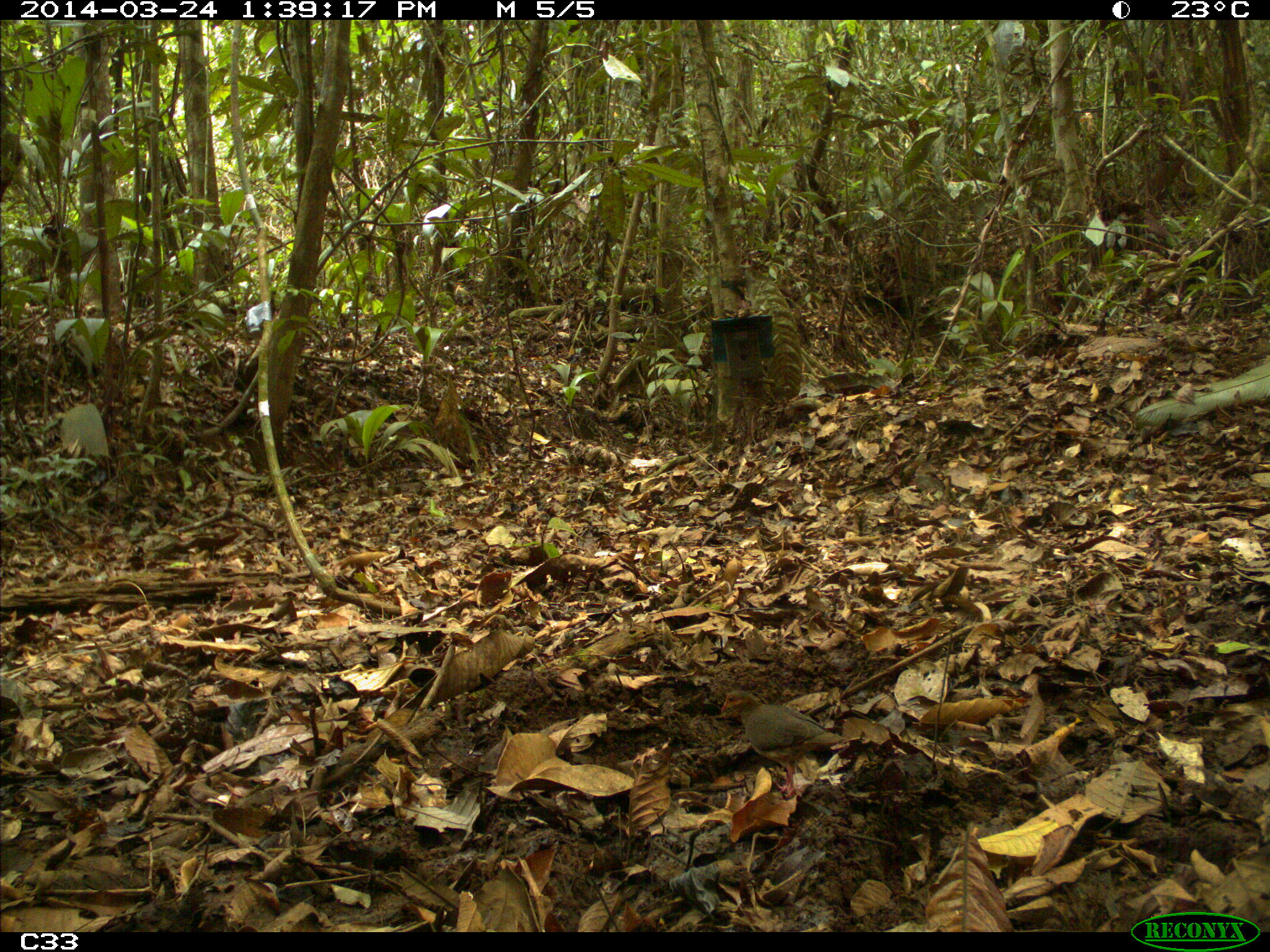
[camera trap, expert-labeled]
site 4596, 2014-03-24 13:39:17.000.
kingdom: Animalia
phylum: Chordata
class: Aves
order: Columbiformes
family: Columbidae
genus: Geotrygon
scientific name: Geotrygon montana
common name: ruddy quail-dove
Geotrygon montana (ruddy quail-dove), count 1, age adult, sex female.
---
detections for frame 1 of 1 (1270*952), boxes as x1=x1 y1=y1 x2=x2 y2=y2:
geotrygon montana: x1=718 y1=689 x2=858 y2=800